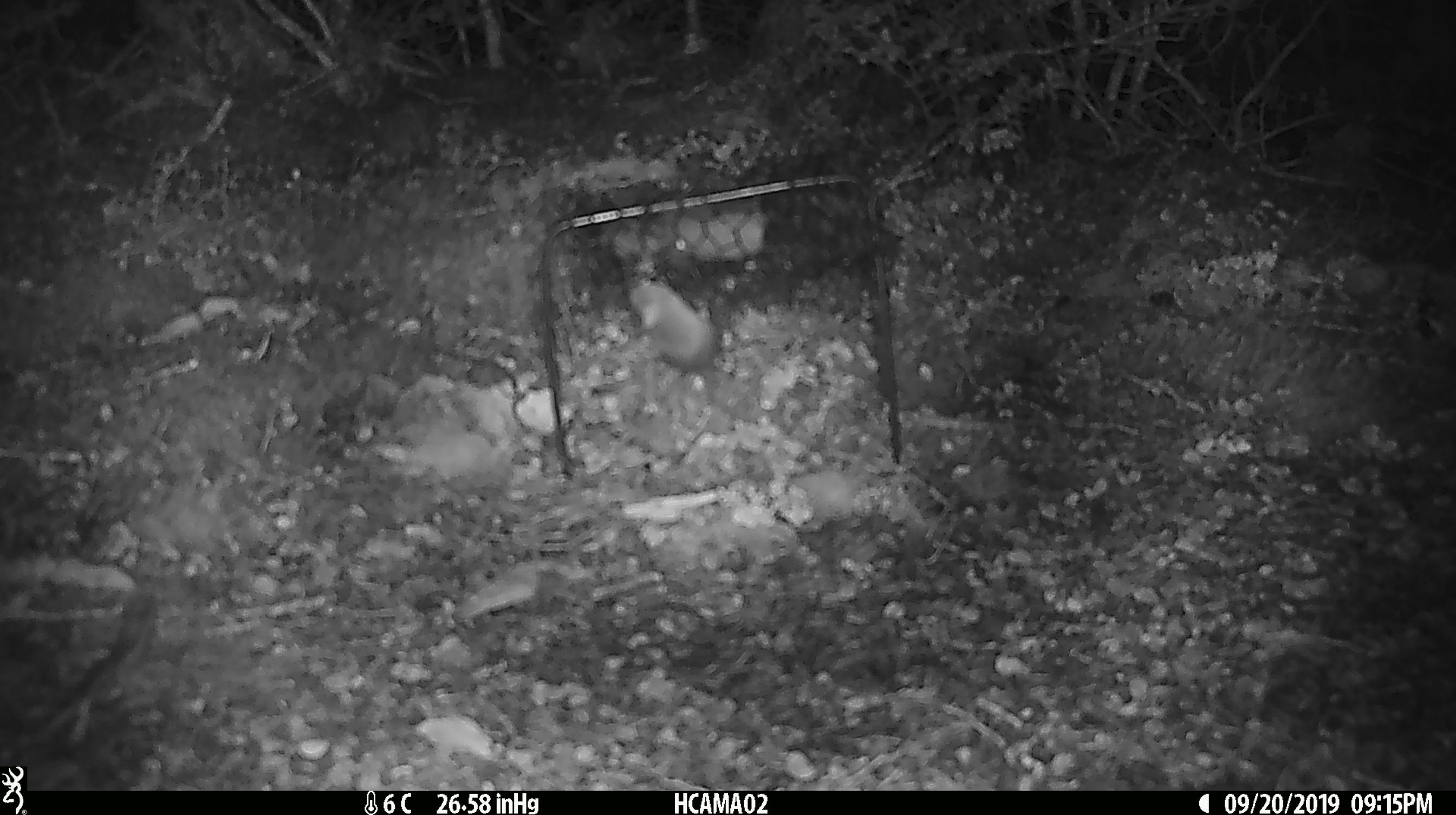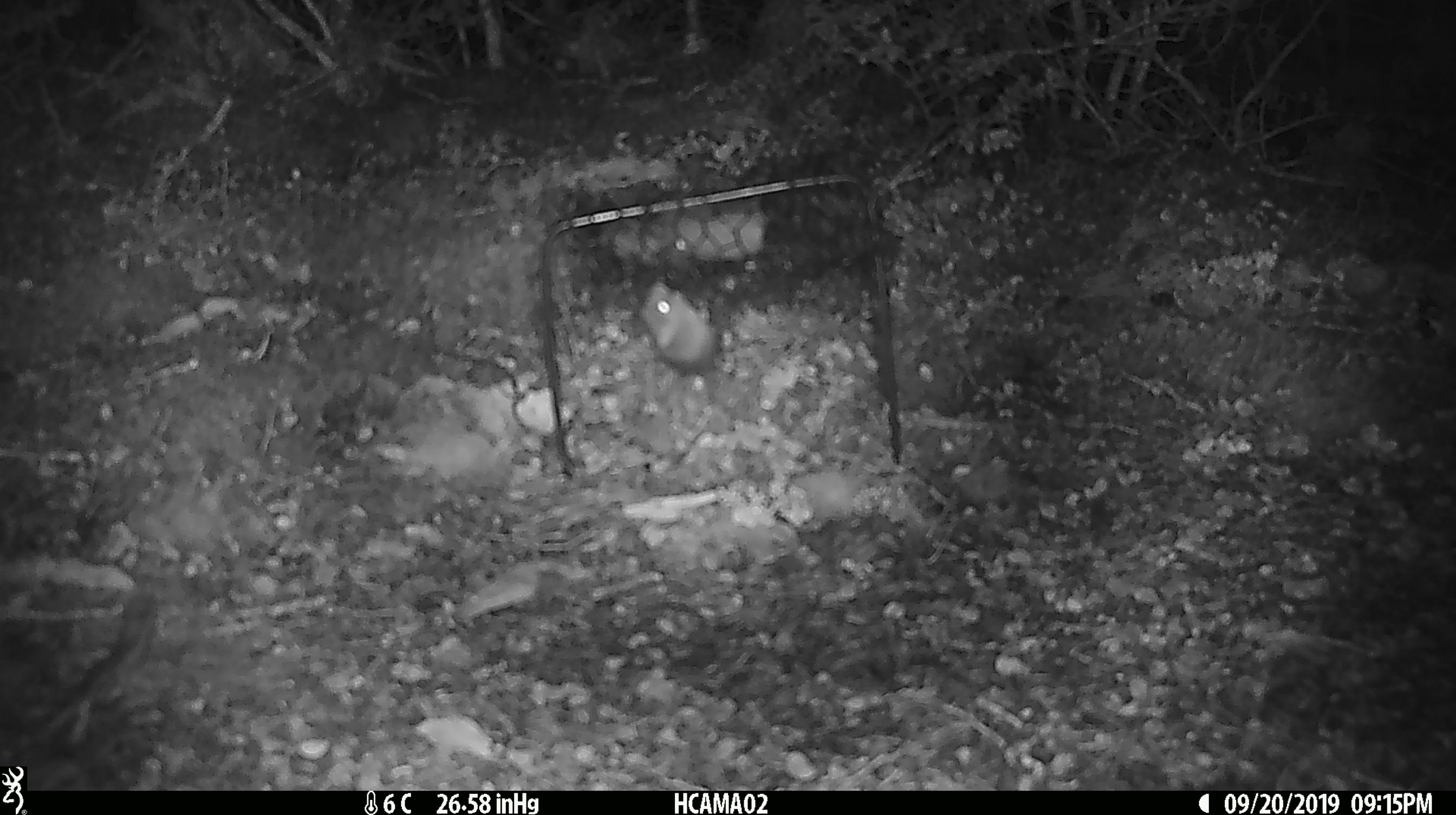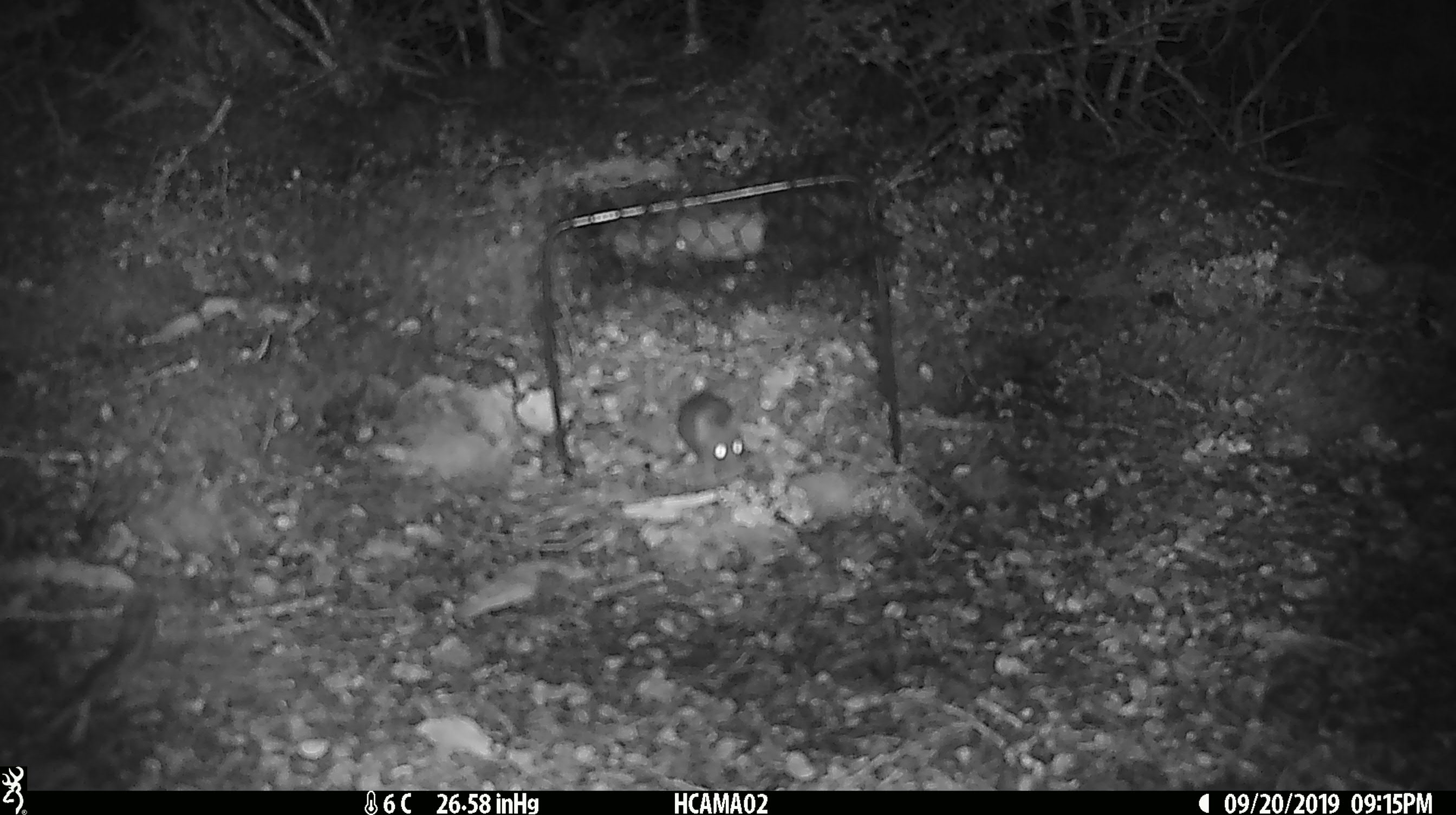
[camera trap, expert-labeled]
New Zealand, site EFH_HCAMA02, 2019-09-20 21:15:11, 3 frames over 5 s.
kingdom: Animalia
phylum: Chordata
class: Mammalia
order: Rodentia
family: Muridae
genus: Mus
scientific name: Mus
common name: mouse